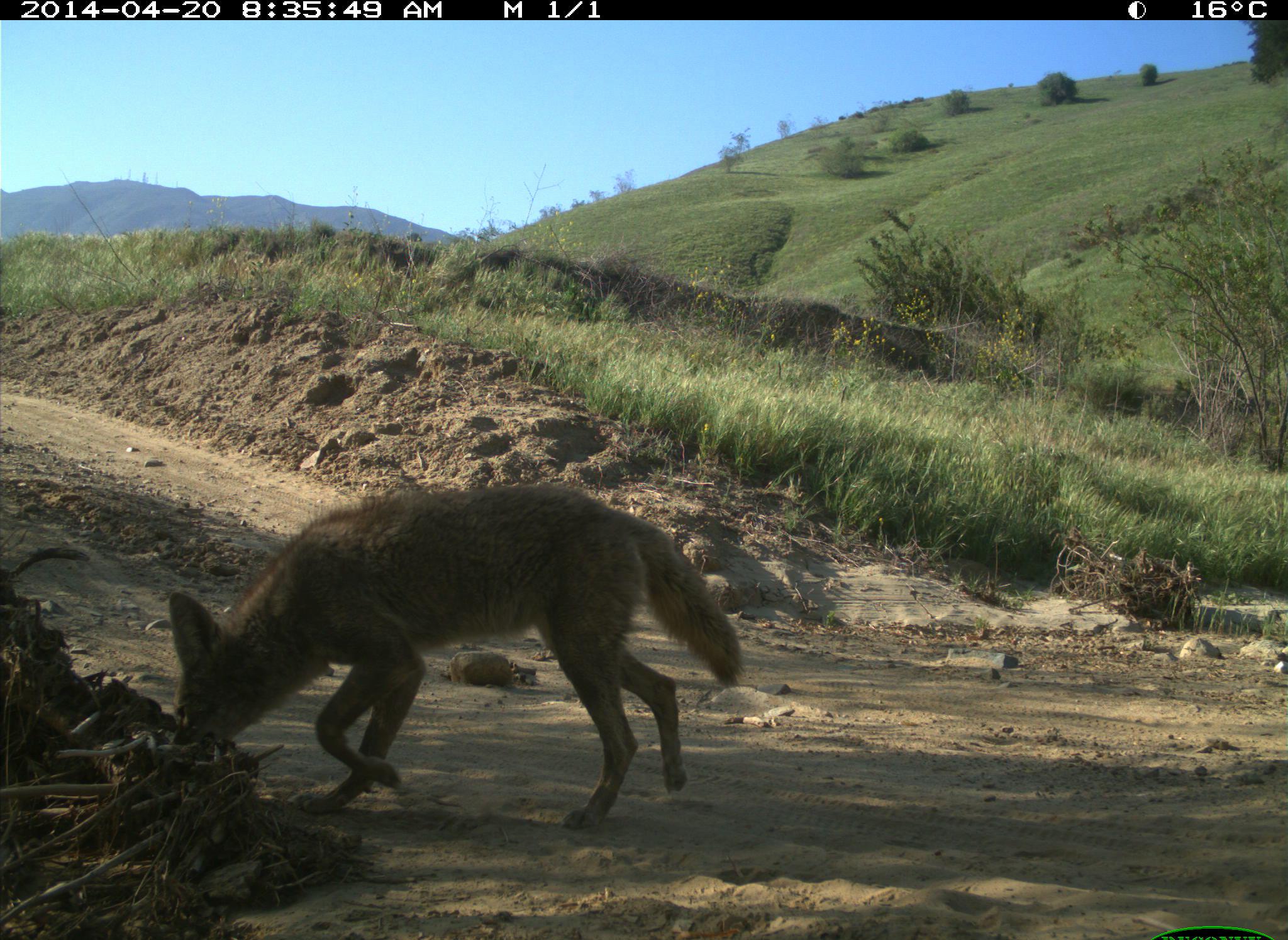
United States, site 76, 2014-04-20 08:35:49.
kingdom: Animalia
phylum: Chordata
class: Mammalia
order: Carnivora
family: Canidae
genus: Canis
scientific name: Canis latrans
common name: coyote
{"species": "coyote (Canis latrans)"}